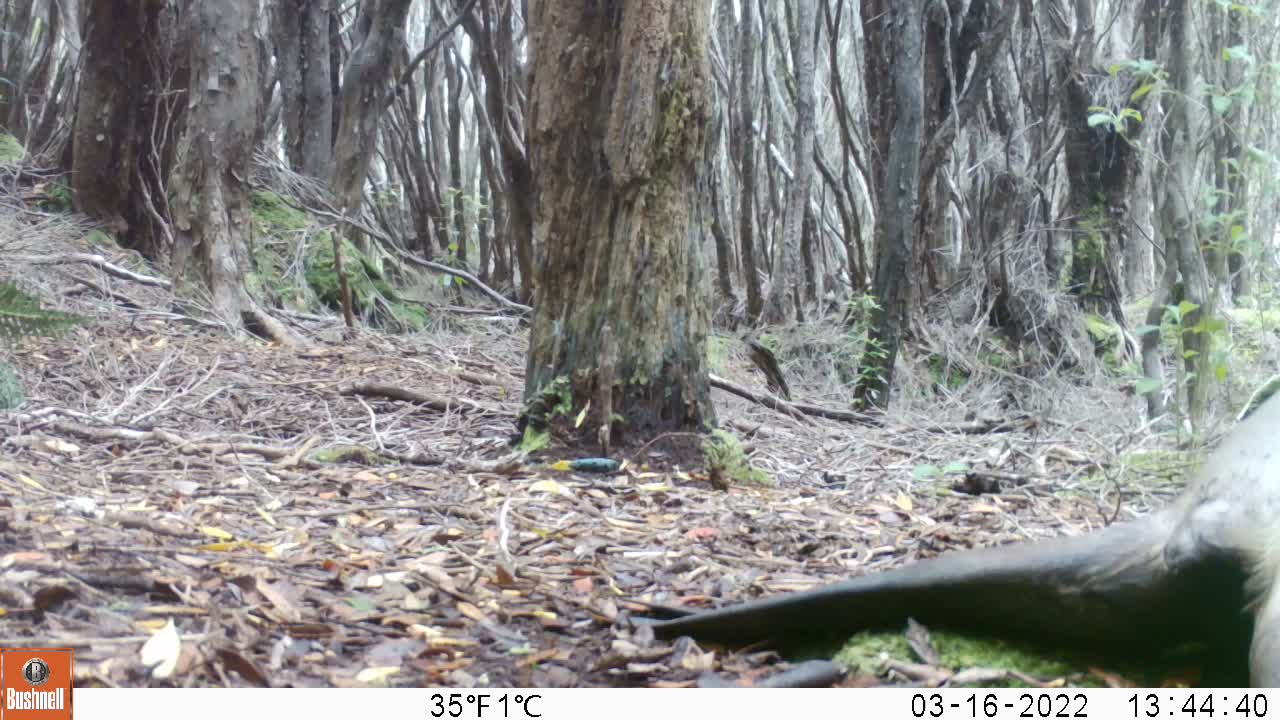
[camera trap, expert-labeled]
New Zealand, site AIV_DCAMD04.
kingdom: Animalia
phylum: Chordata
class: Mammalia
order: Carnivora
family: Otariidae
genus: Phocarctos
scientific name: Phocarctos hookeri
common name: new zealand sea lion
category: sealion